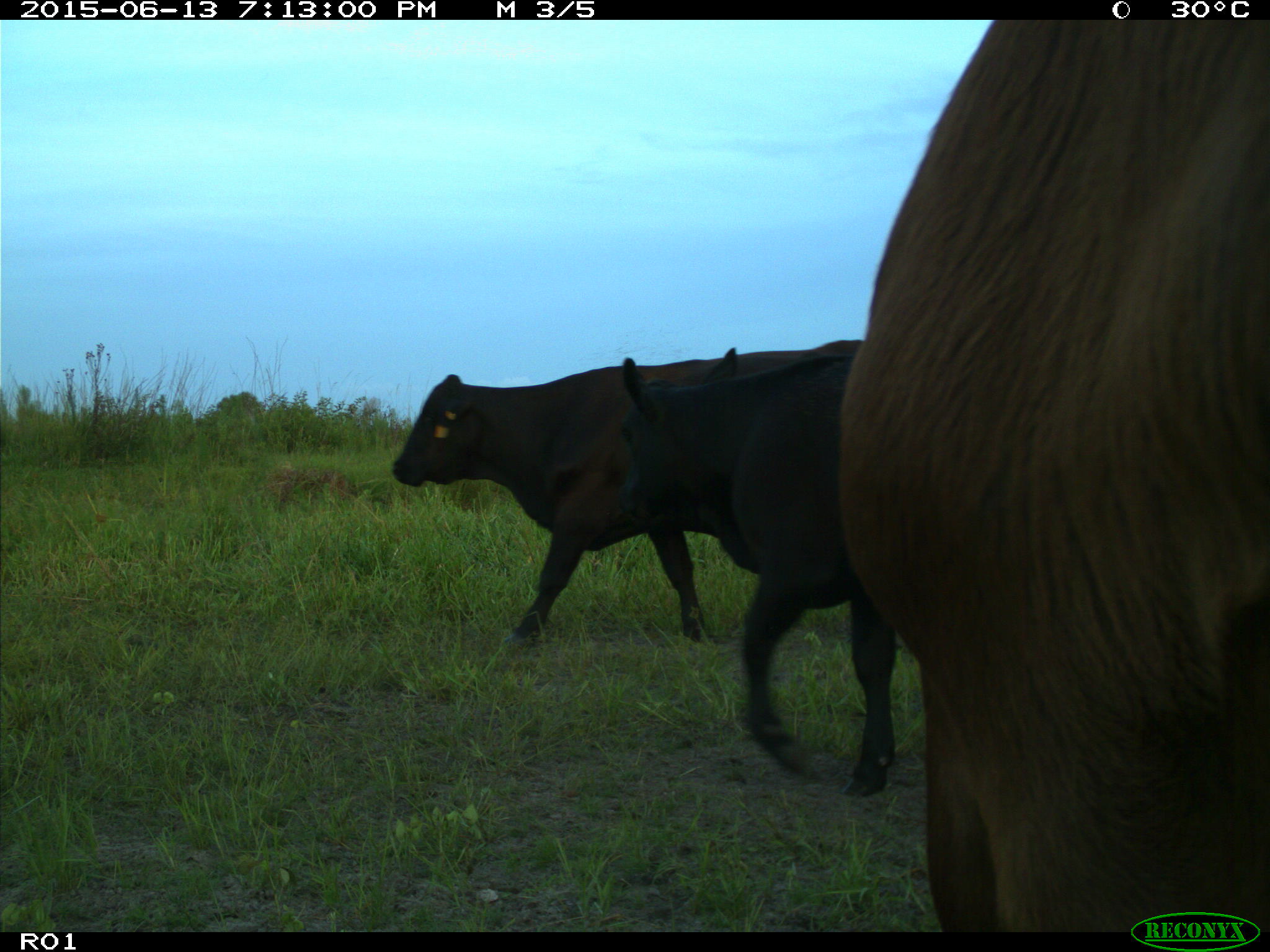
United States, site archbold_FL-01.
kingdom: Animalia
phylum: Chordata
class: Mammalia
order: Artiodactyla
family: Bovidae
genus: Bos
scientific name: Bos taurus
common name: domestic cow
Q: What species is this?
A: Bos taurus (domestic cow).